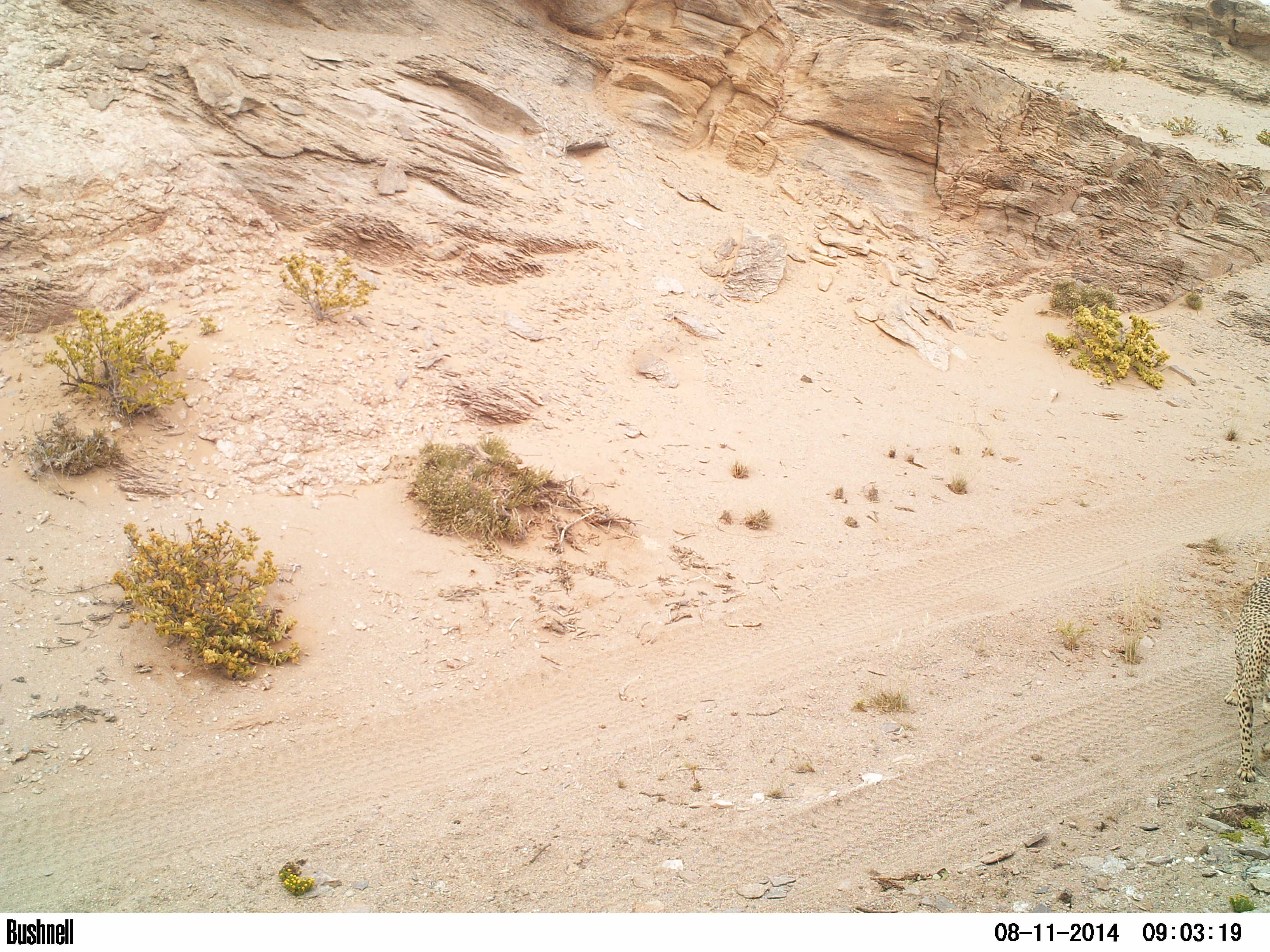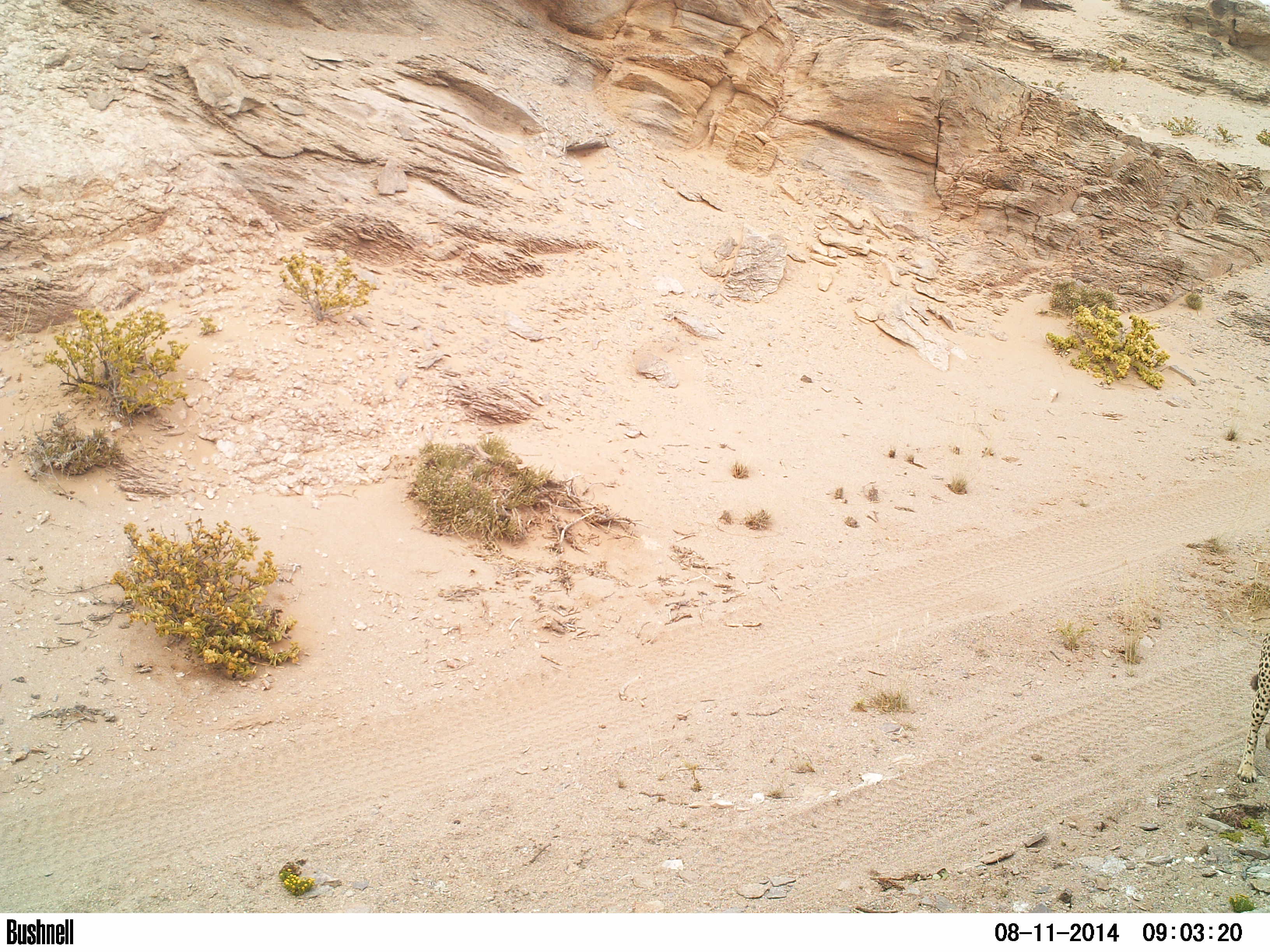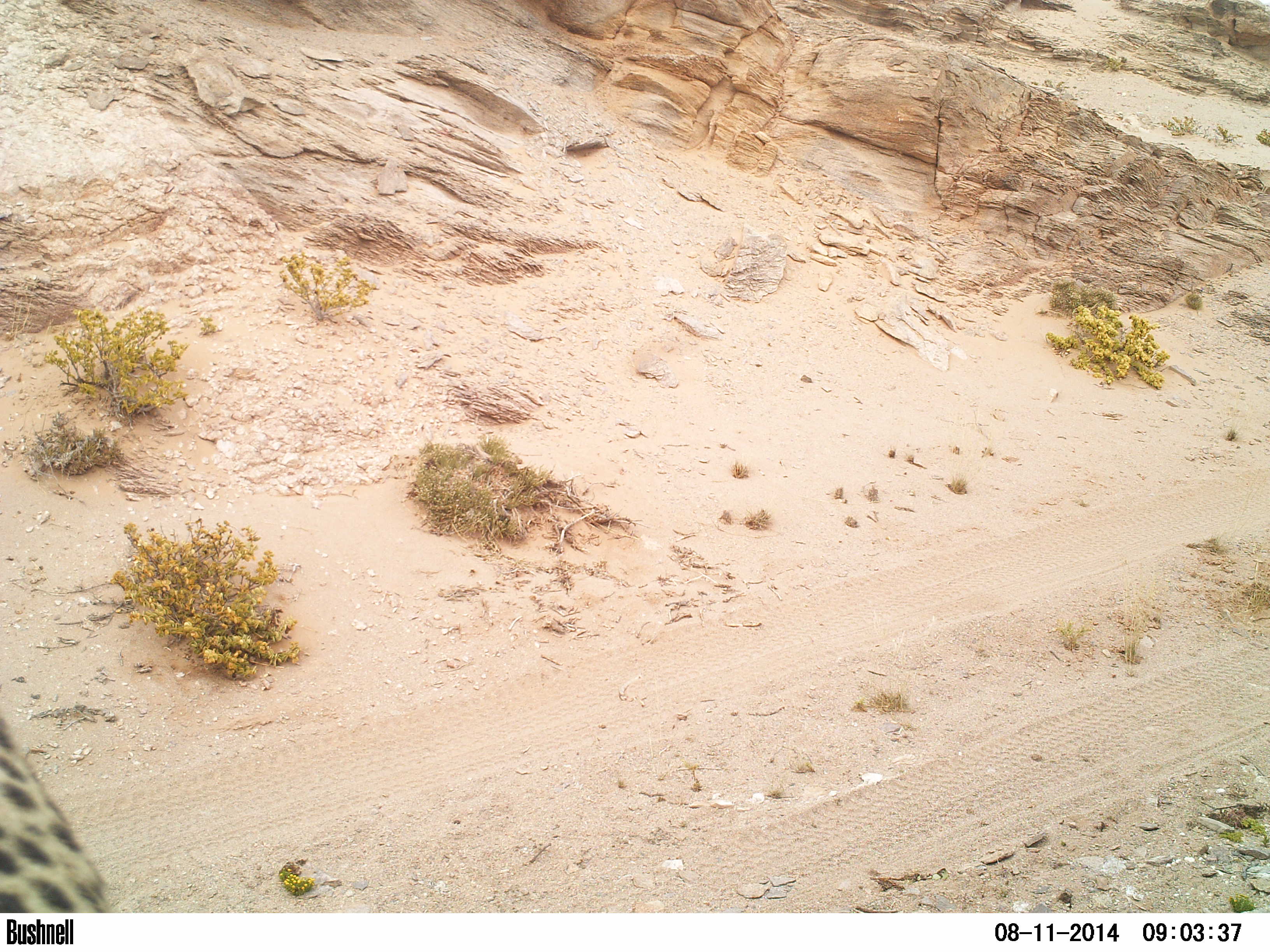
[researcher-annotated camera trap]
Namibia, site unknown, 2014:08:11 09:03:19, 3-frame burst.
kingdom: Animalia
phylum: Chordata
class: Mammalia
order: Carnivora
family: Felidae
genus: Acinonyx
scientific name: Acinonyx jubatus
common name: cheetah